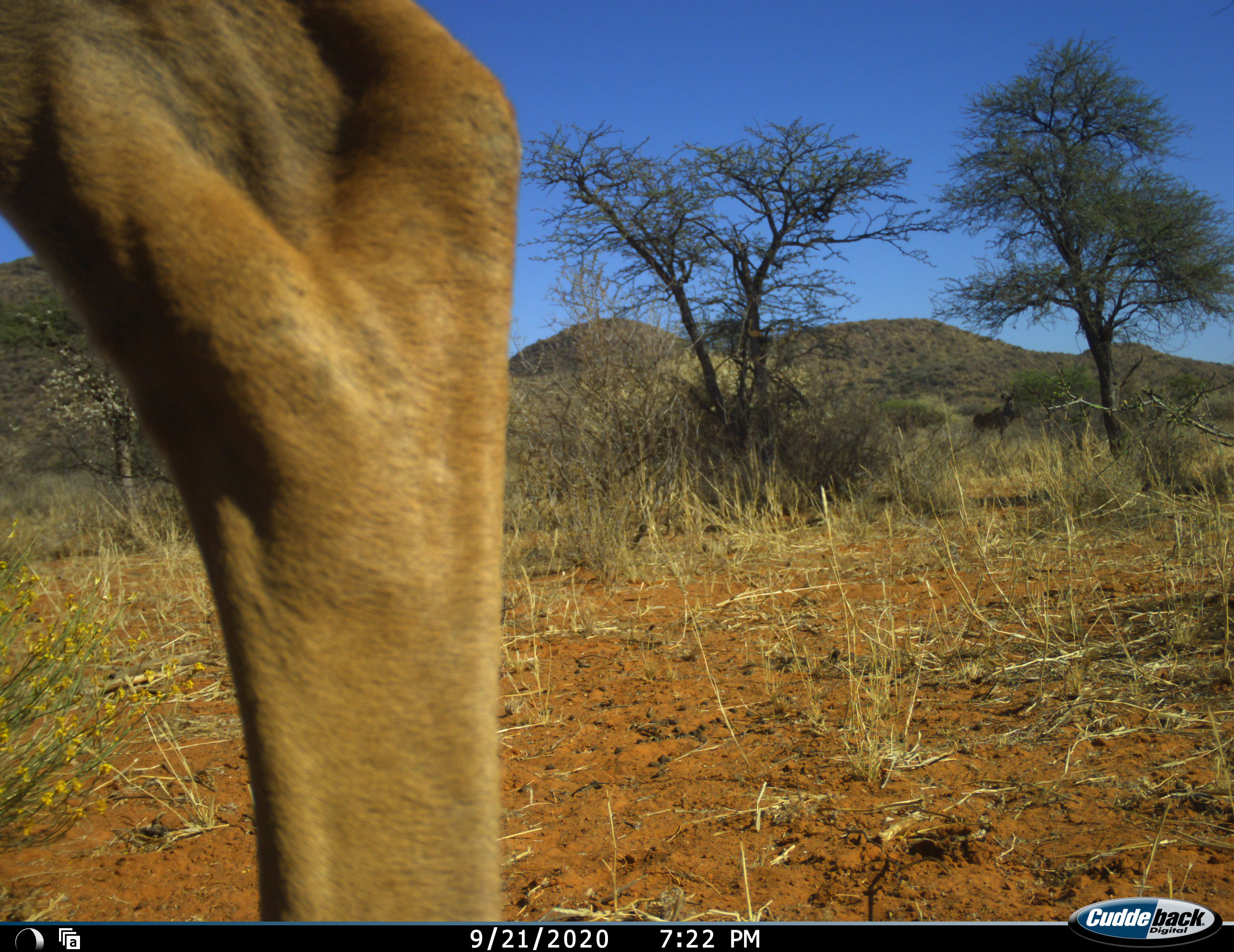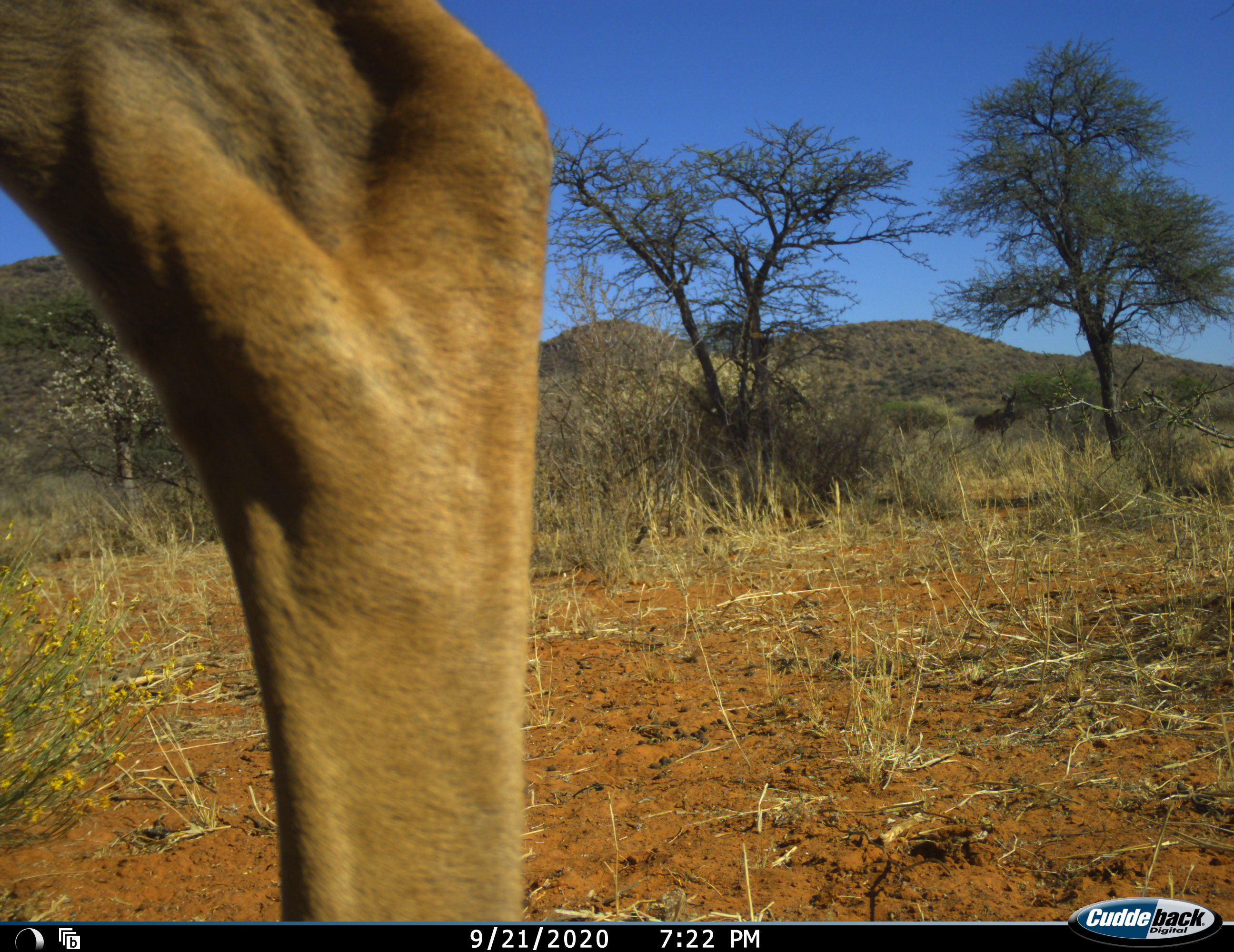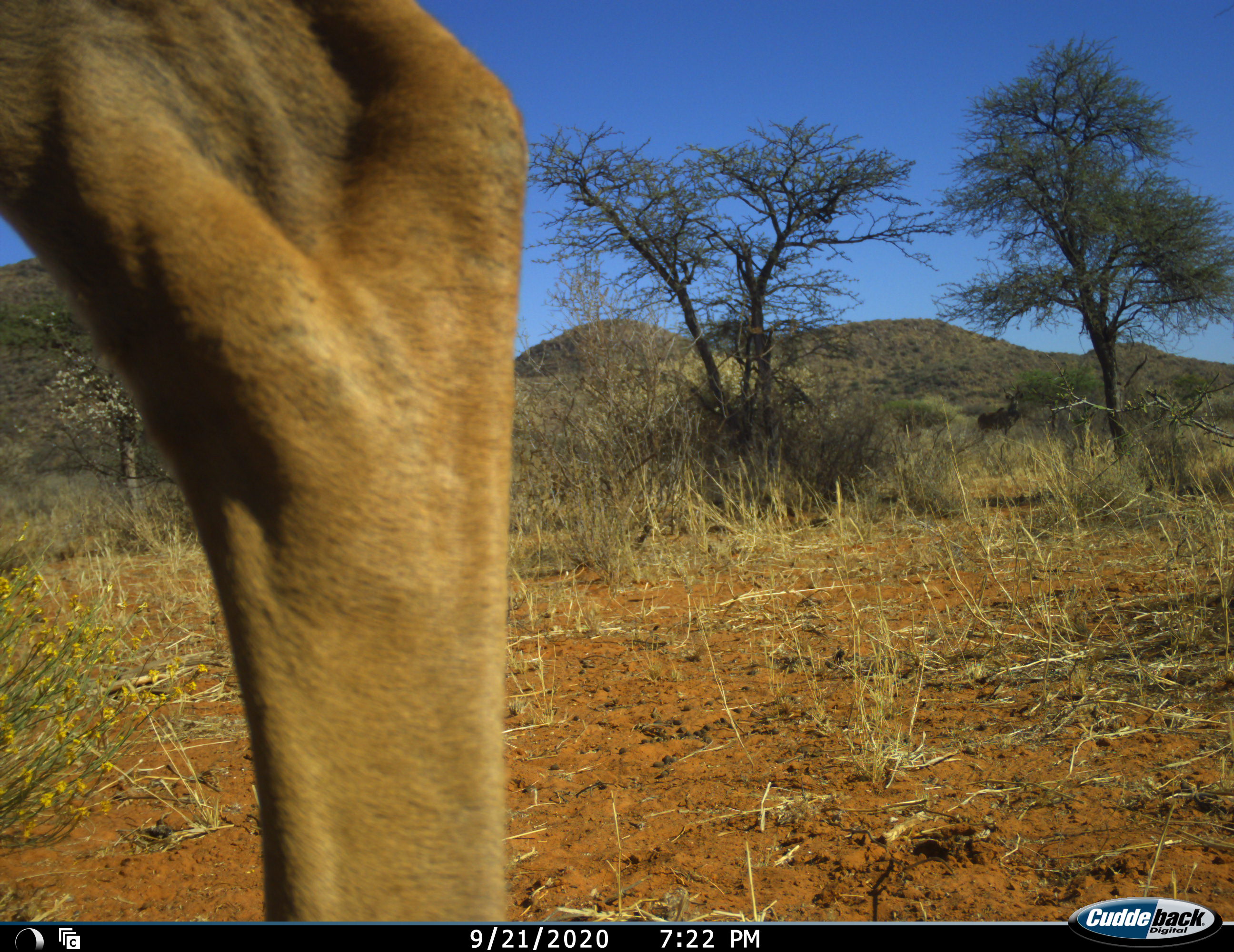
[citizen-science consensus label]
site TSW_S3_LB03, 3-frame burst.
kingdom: Animalia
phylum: Chordata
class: Mammalia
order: Artiodactyla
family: Bovidae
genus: Aepyceros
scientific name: Aepyceros melampus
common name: impala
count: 1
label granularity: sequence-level